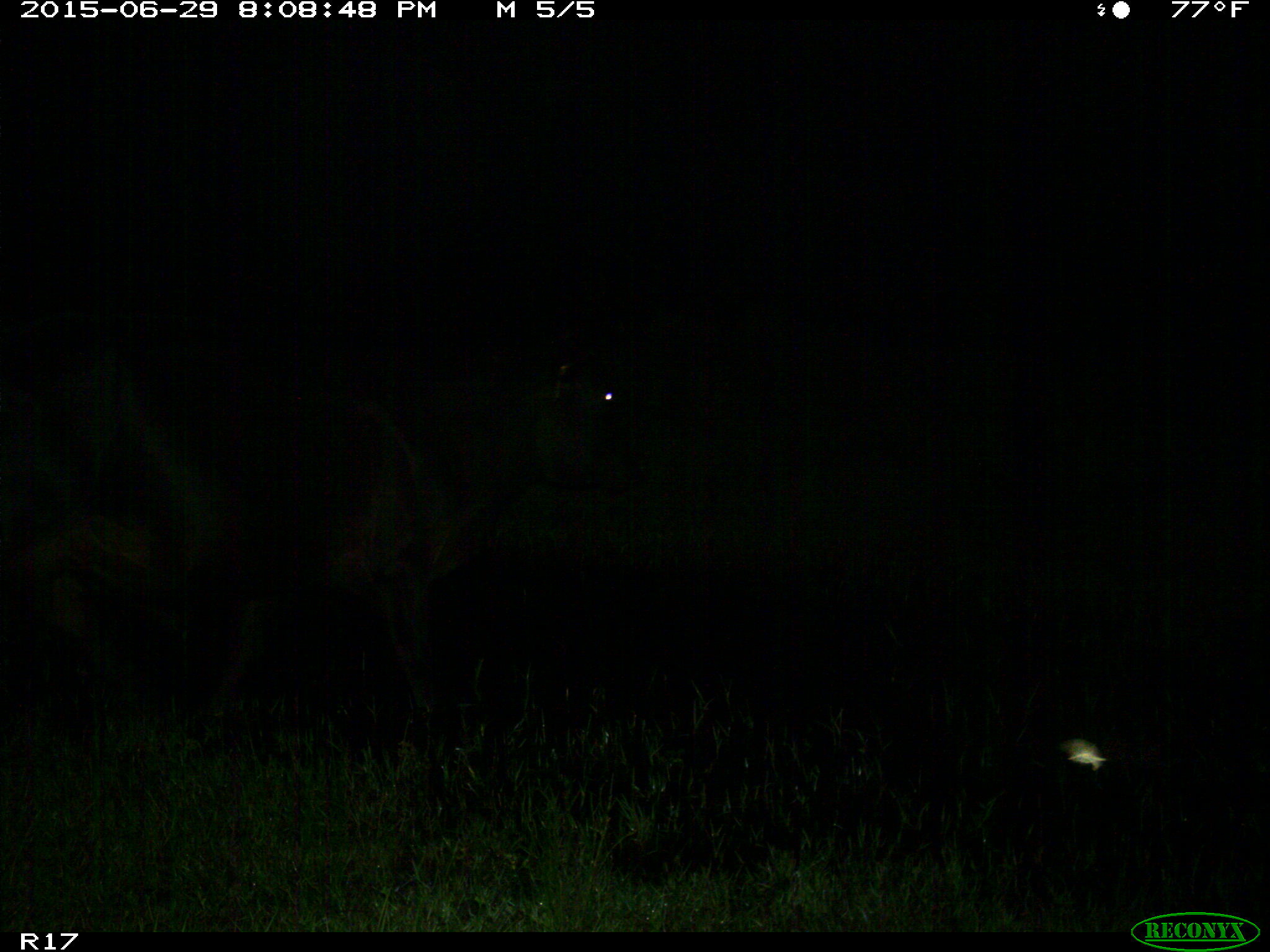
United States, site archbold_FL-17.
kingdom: Animalia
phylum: Chordata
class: Mammalia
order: Artiodactyla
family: Bovidae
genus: Bos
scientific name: Bos taurus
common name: domestic cow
Bos taurus (domestic cow).